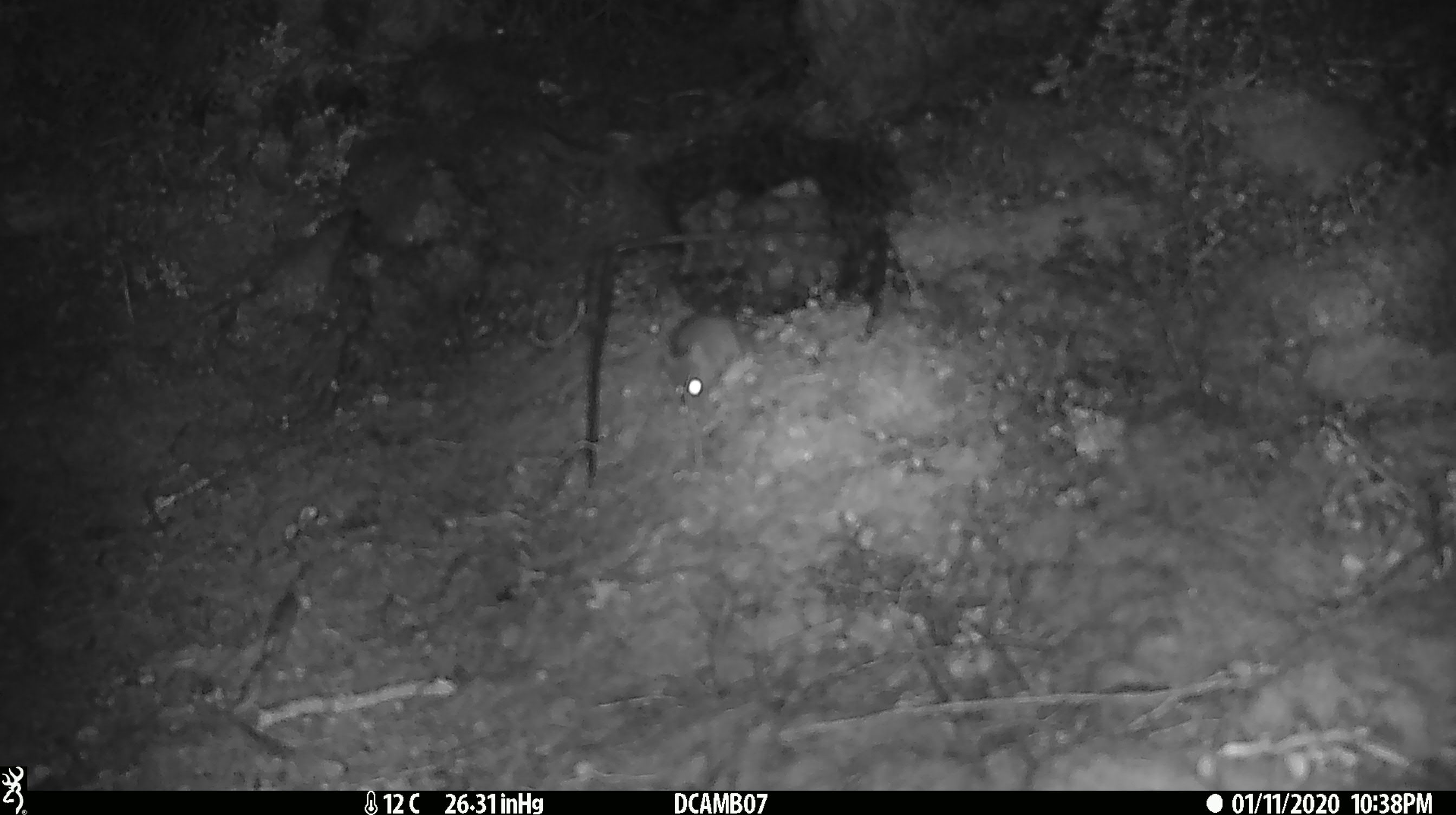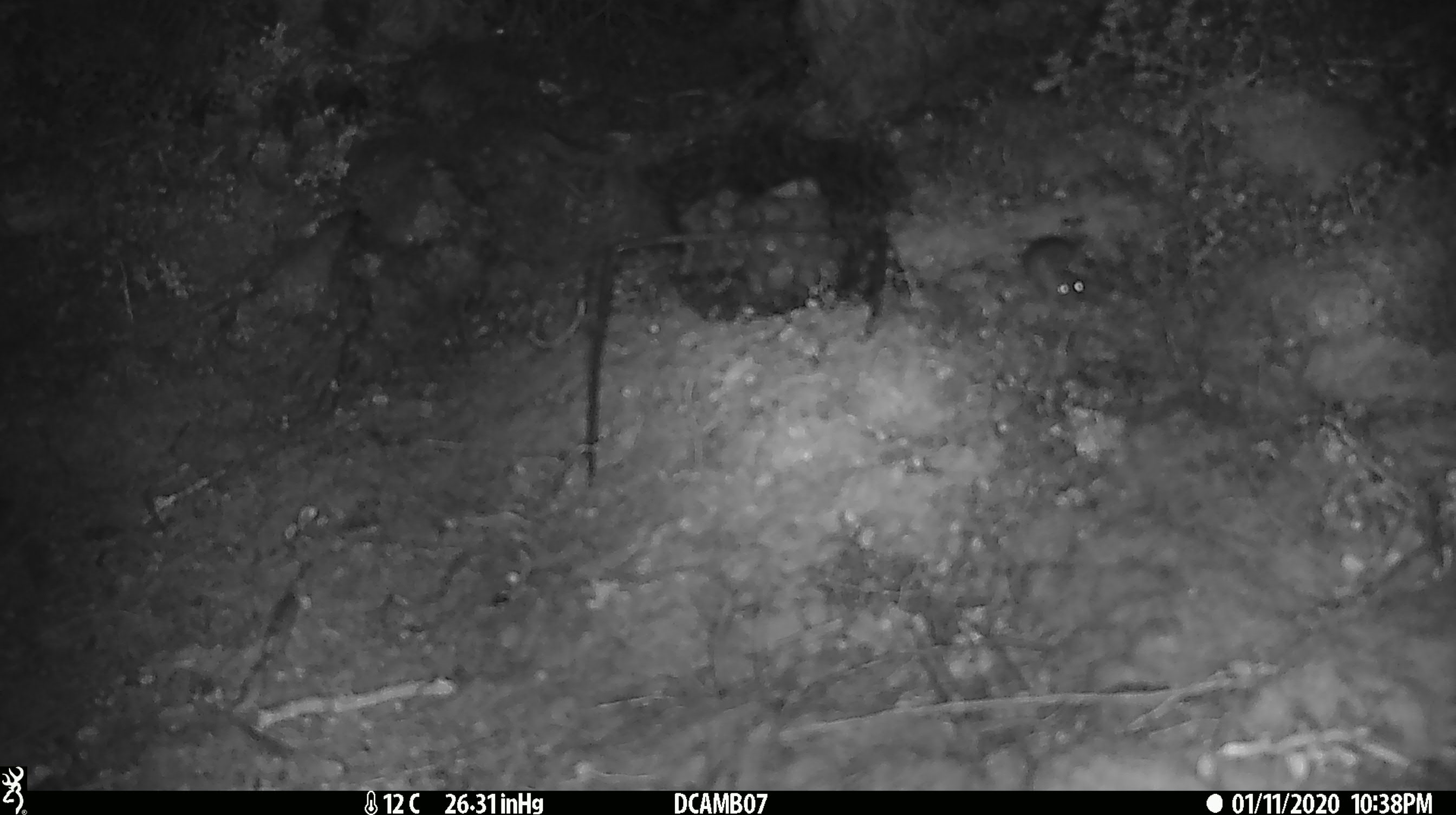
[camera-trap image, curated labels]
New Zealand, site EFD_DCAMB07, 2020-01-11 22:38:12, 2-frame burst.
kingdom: Animalia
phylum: Chordata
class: Mammalia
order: Rodentia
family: Muridae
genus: Mus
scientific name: Mus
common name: mouse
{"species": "mouse (Mus)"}